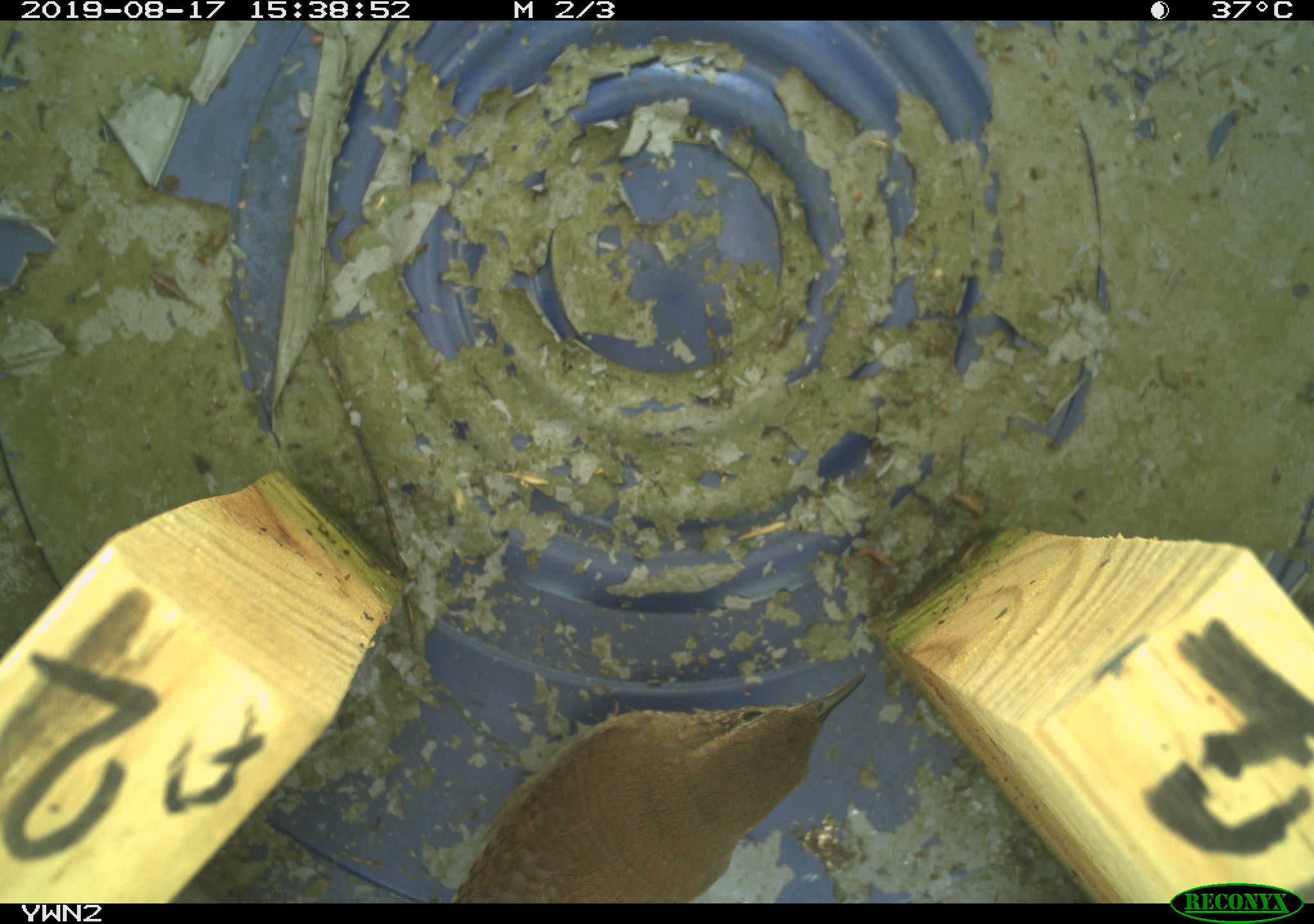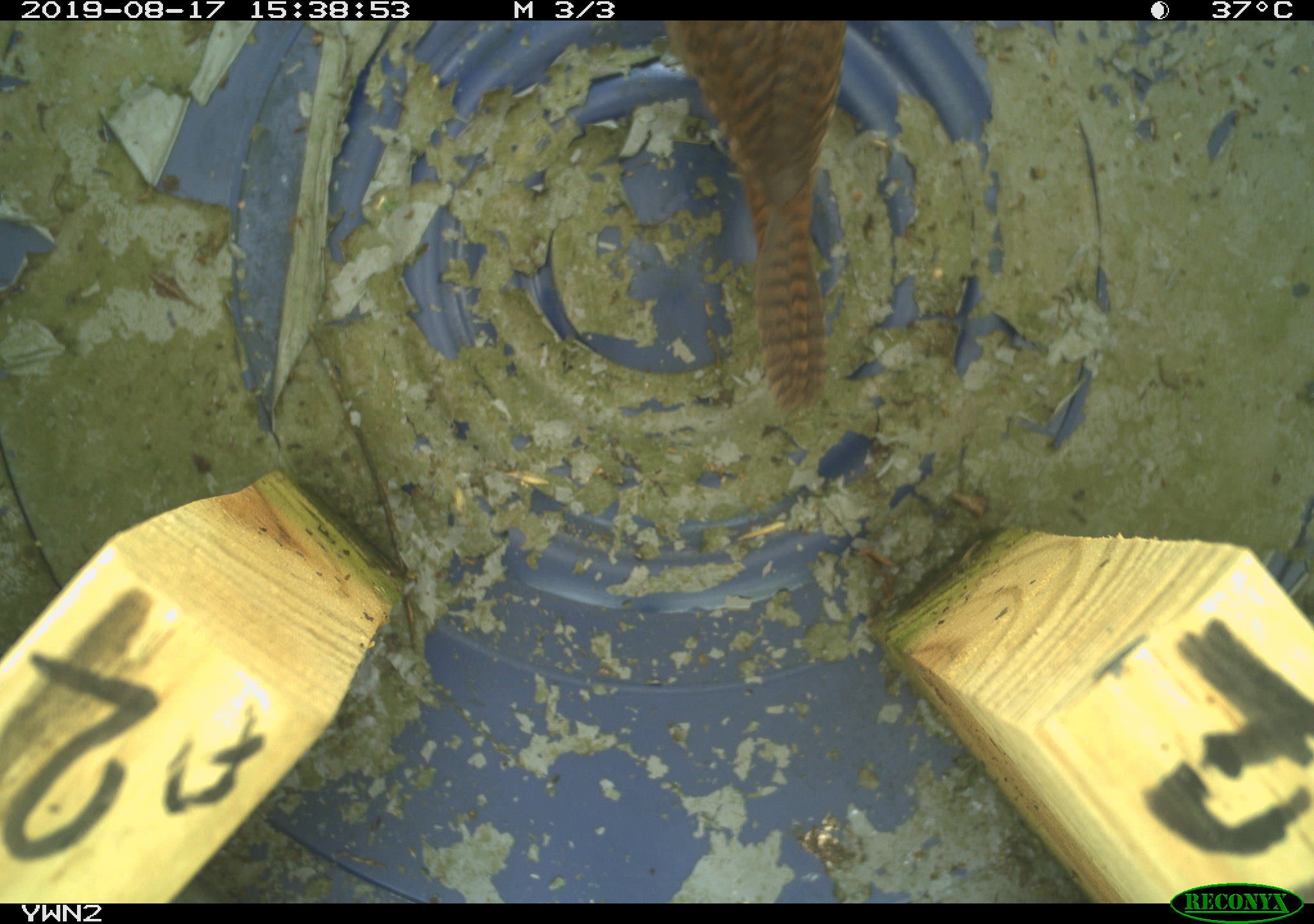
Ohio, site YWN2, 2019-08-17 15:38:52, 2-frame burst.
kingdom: Animalia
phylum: Chordata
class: Aves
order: Passeriformes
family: Troglodytidae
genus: Troglodytes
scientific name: Troglodytes aedon aedon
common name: northern house wren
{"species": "northern house wren (Troglodytes aedon aedon)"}